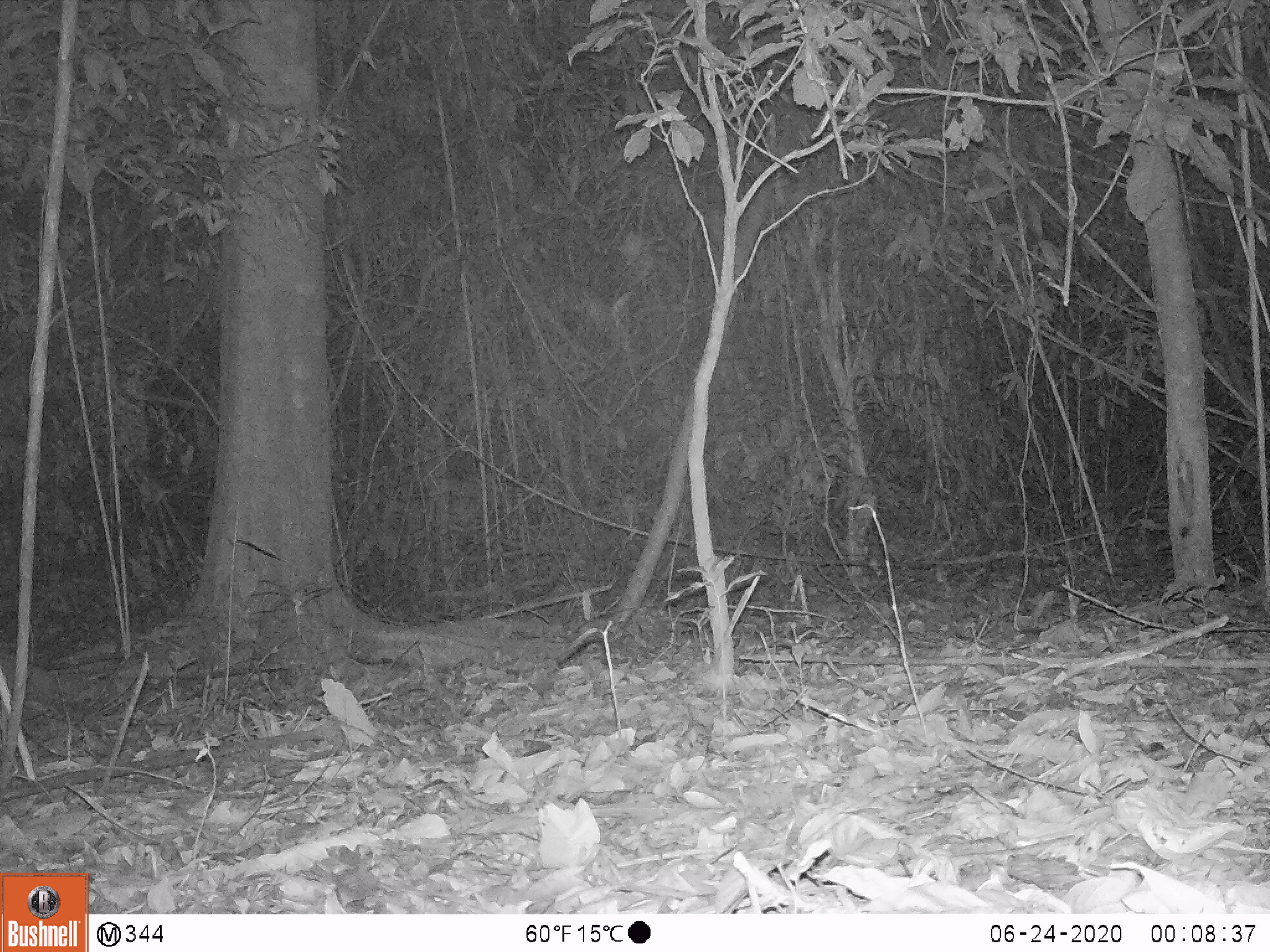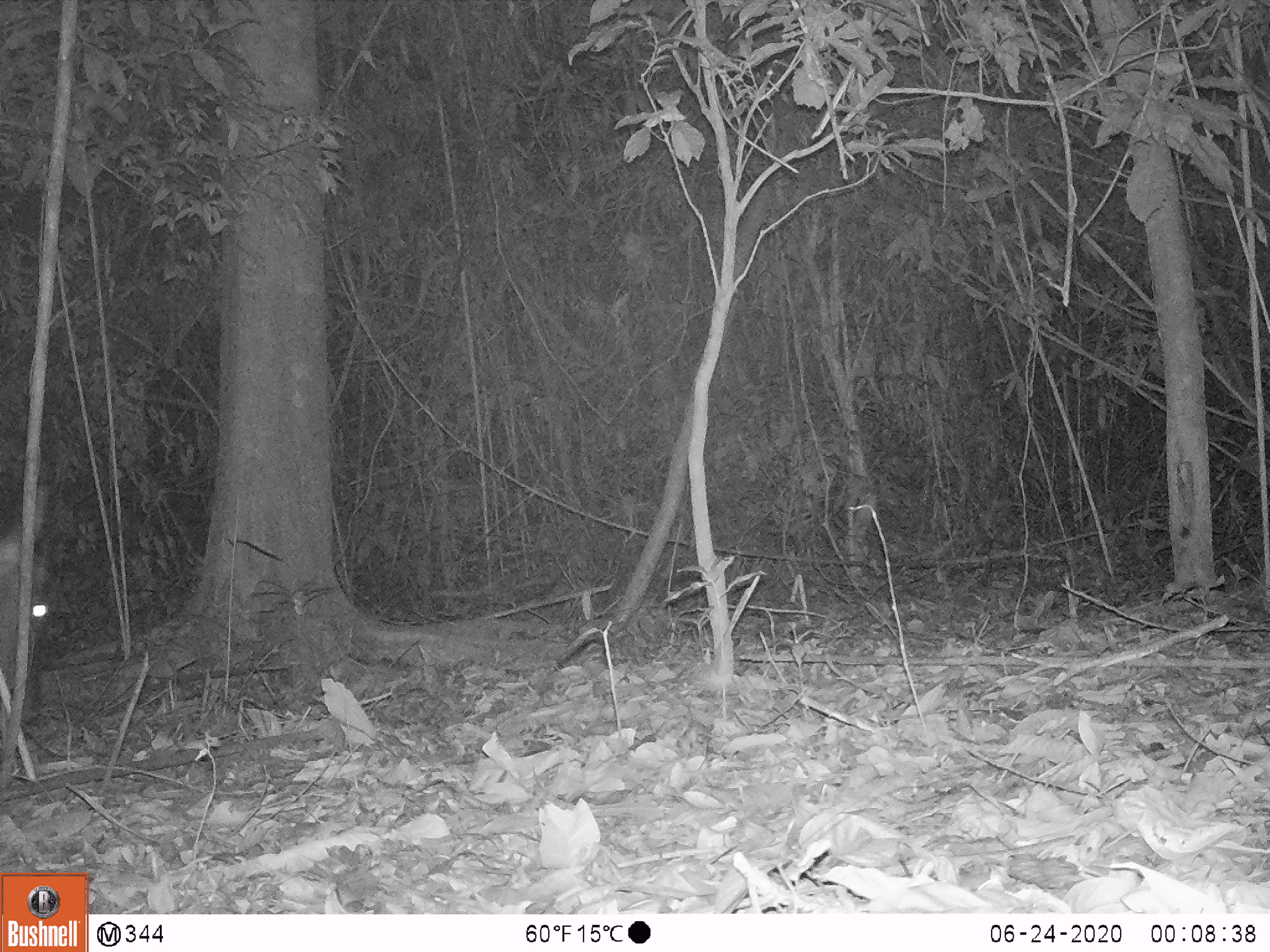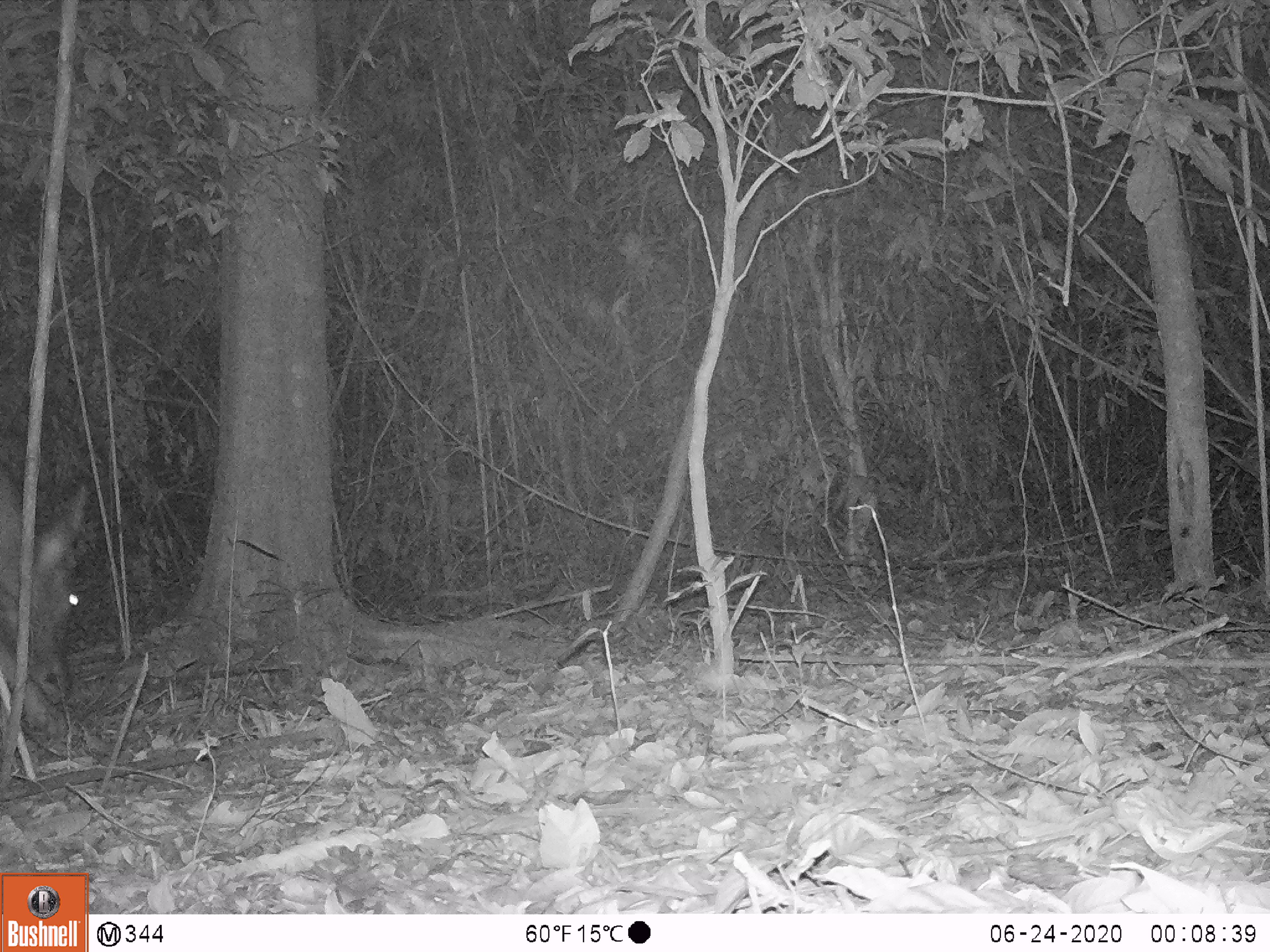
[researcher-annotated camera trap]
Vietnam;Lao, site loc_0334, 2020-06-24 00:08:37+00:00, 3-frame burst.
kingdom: Animalia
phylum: Chordata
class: Mammalia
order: Artiodactyla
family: Cervidae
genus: Rusa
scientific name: Rusa unicolor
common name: sambar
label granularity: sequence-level